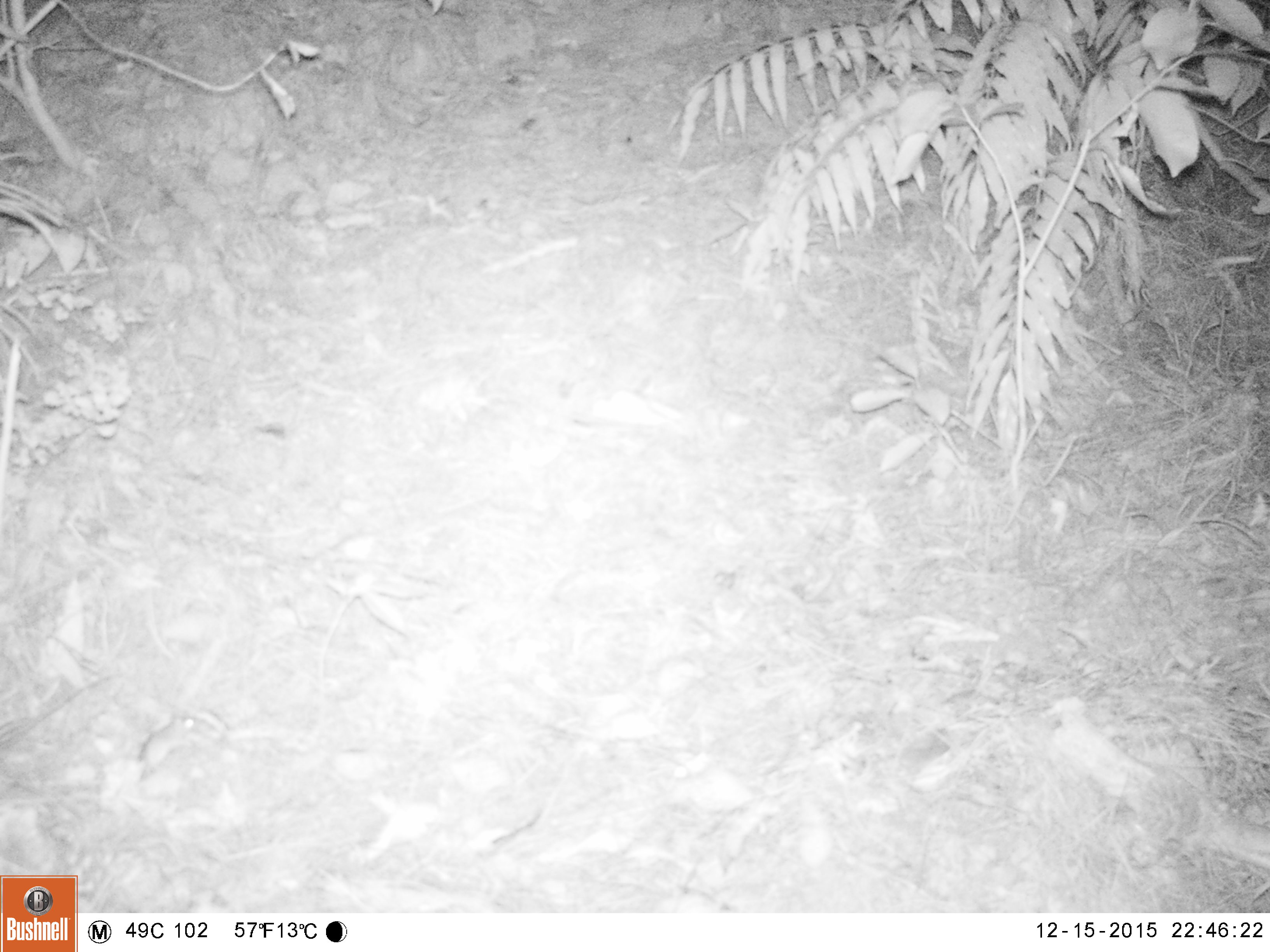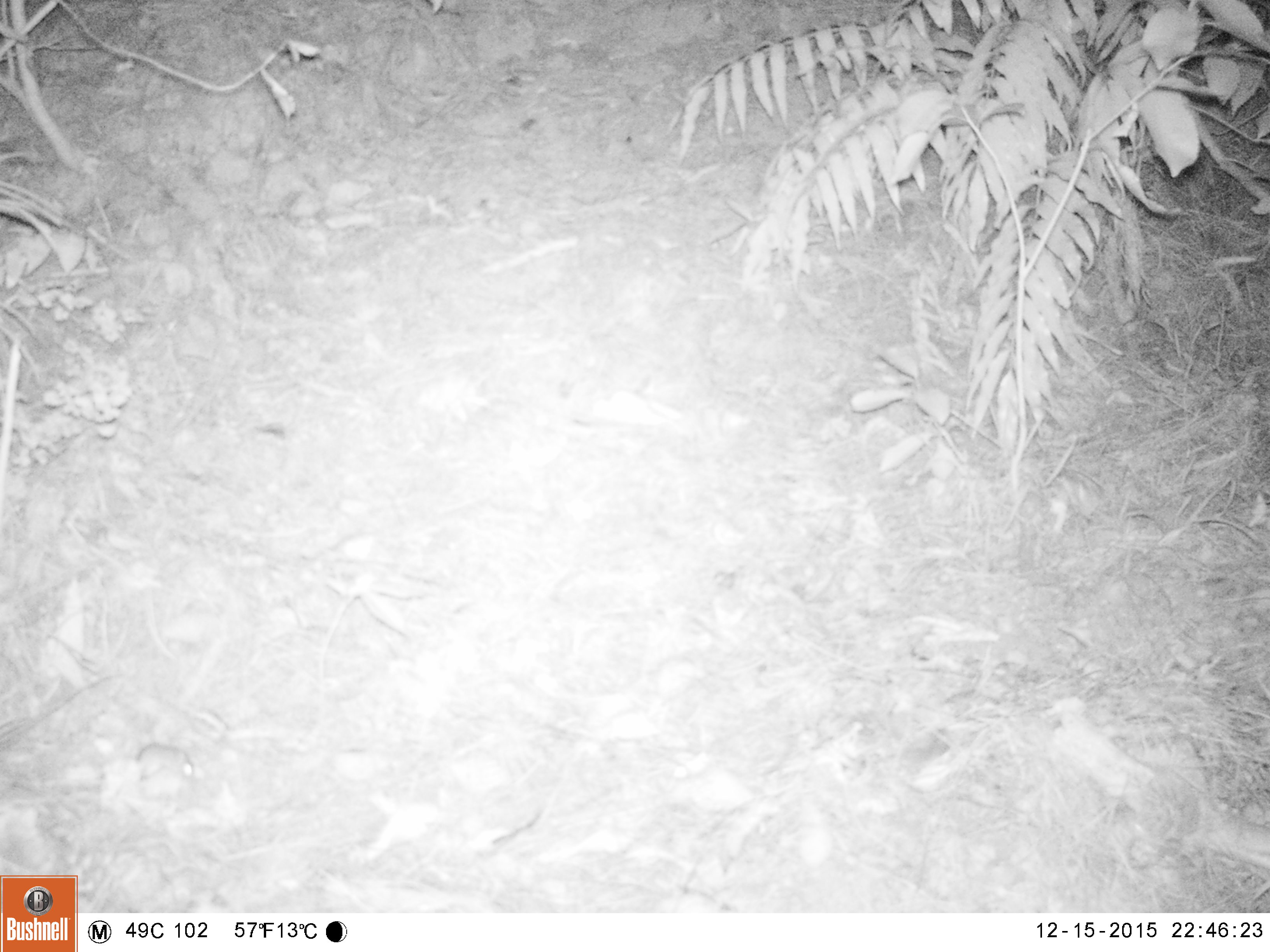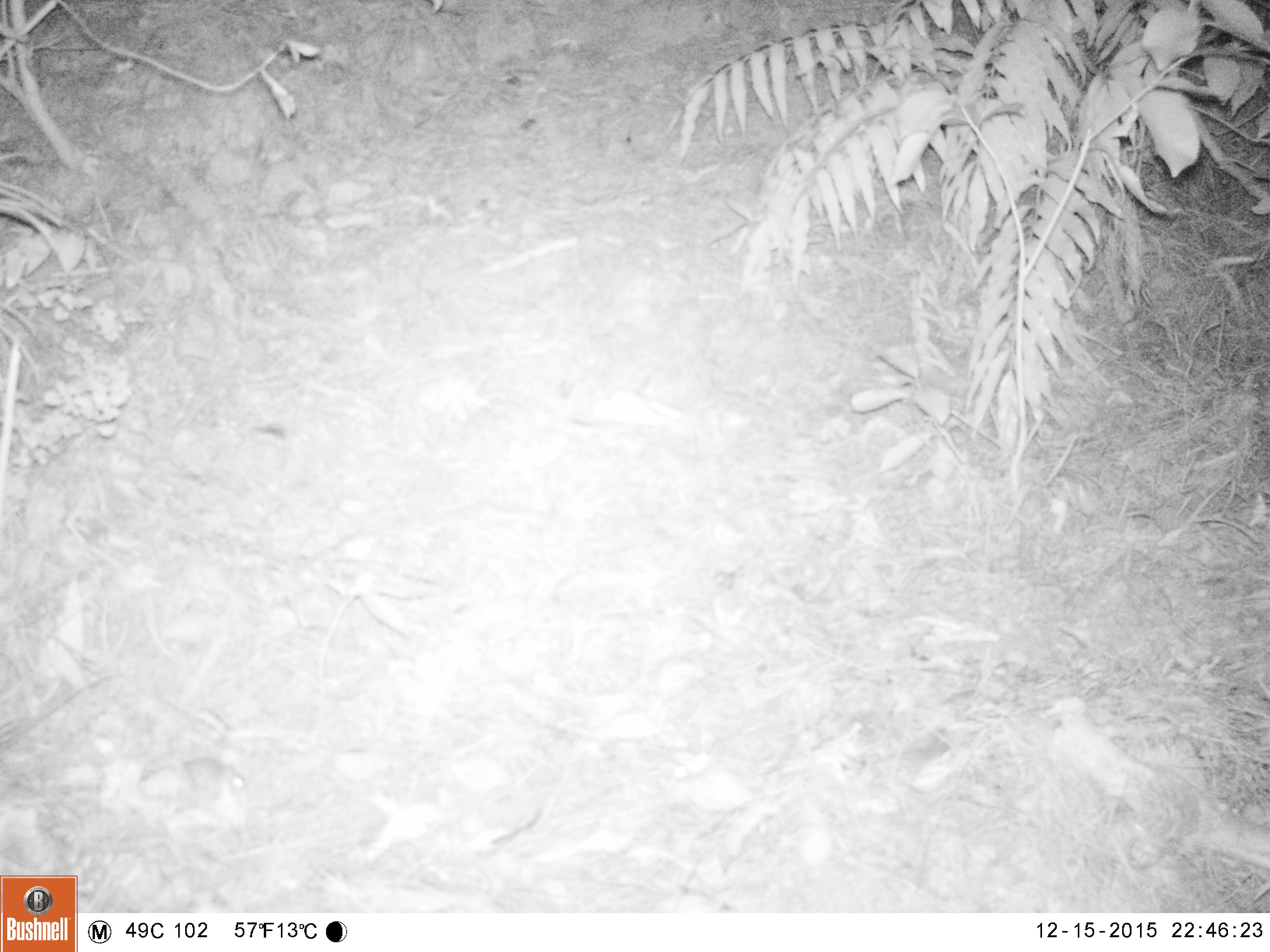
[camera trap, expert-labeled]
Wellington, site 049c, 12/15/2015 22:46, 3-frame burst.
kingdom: Animalia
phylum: Chordata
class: Mammalia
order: Rodentia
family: Muridae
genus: Mus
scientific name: Mus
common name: mouse